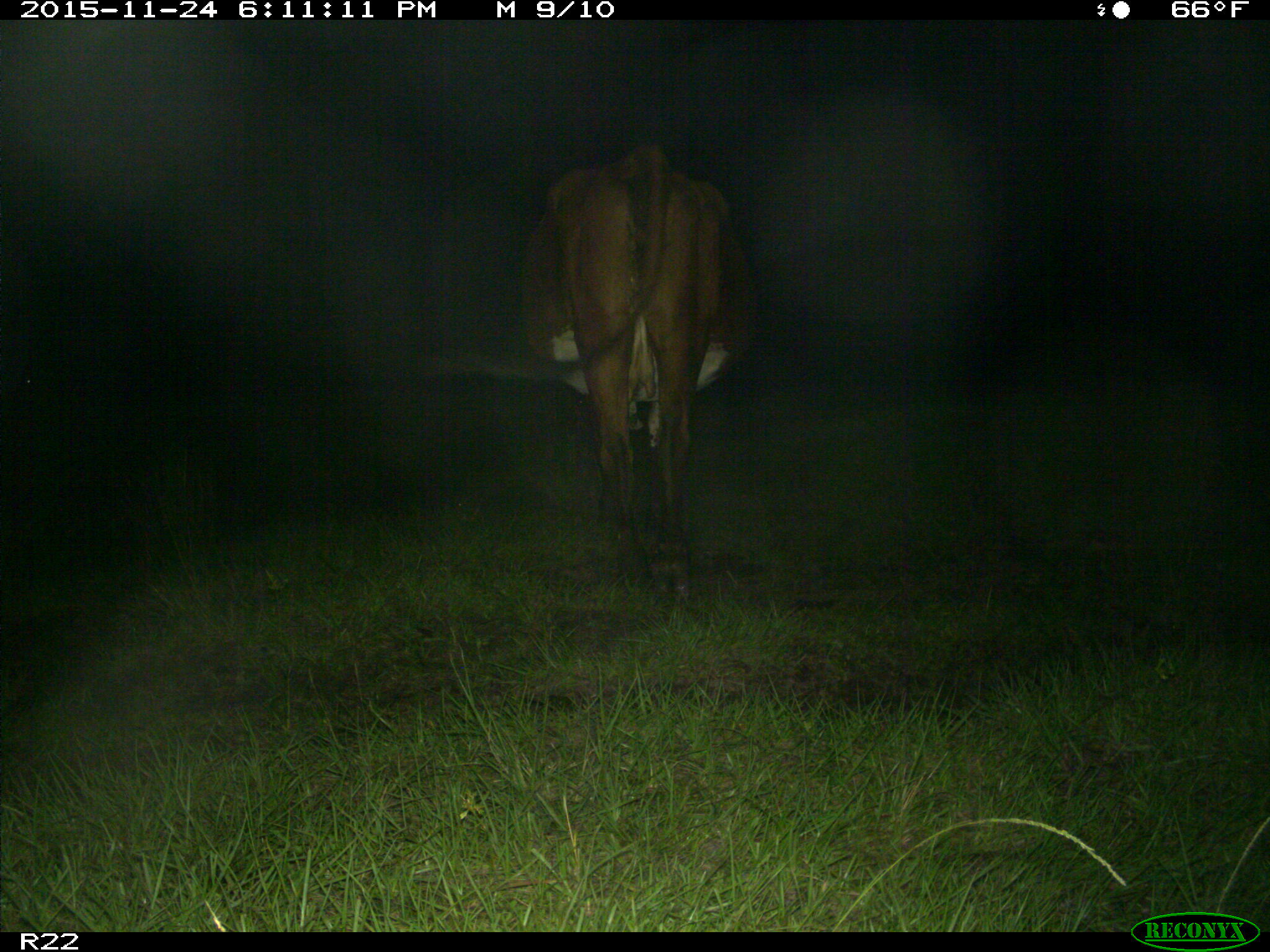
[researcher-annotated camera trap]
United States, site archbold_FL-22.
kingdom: Animalia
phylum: Chordata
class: Mammalia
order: Artiodactyla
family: Bovidae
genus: Bos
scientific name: Bos taurus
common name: domestic cow